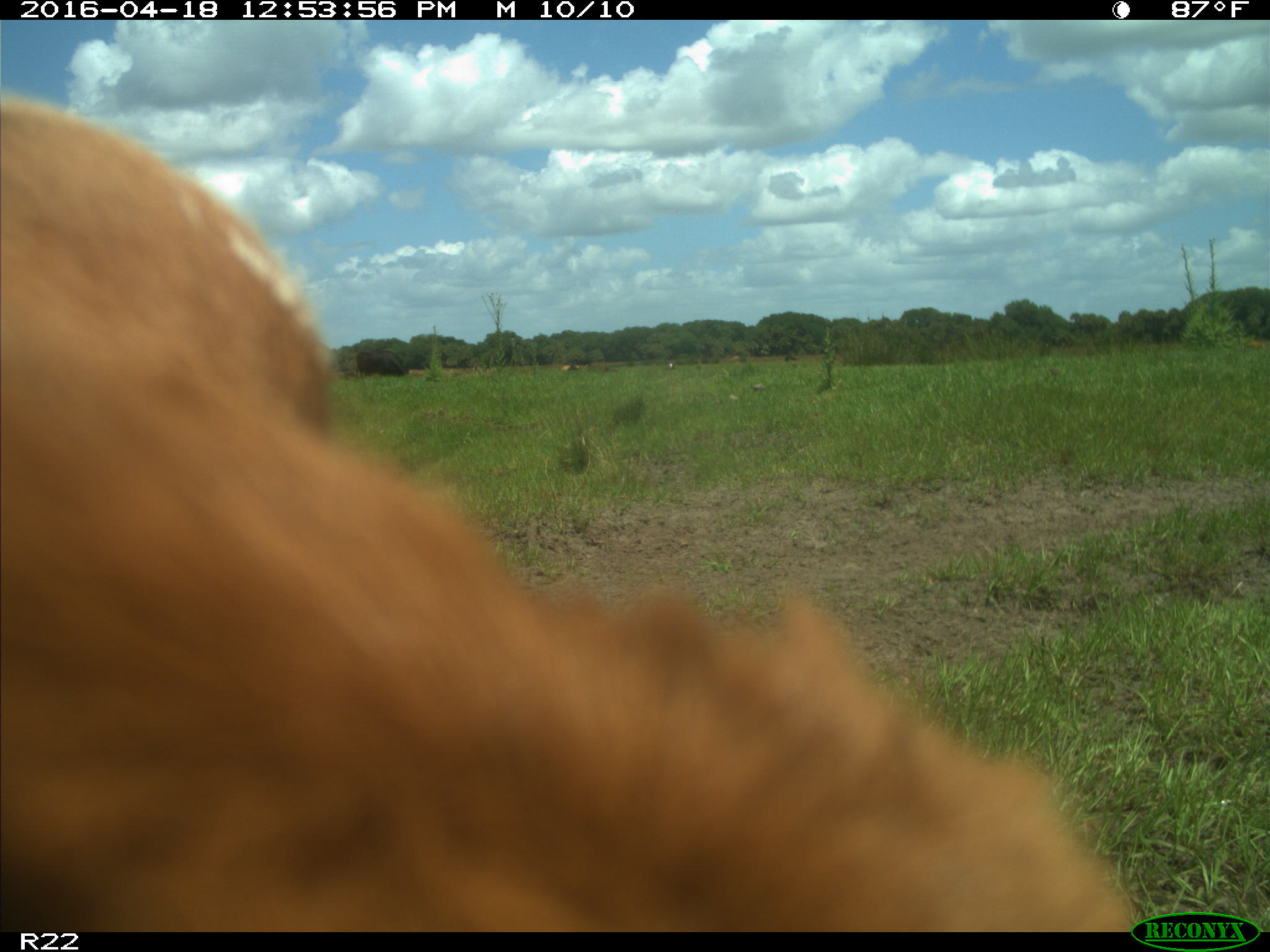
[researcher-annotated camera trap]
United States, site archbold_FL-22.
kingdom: Animalia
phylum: Chordata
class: Mammalia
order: Artiodactyla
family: Bovidae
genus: Bos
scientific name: Bos taurus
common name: domestic cow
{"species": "Bos taurus (domestic cow)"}